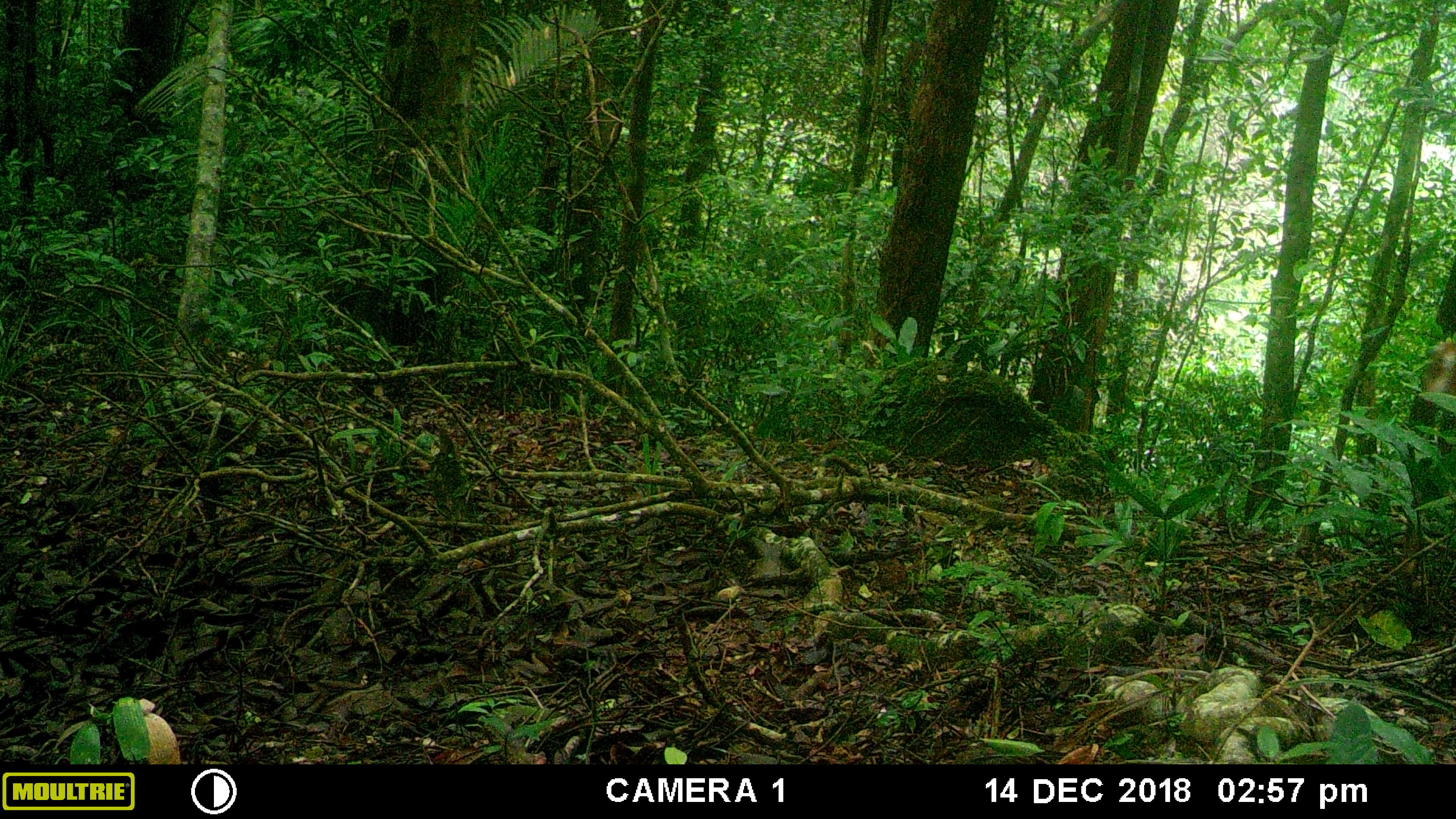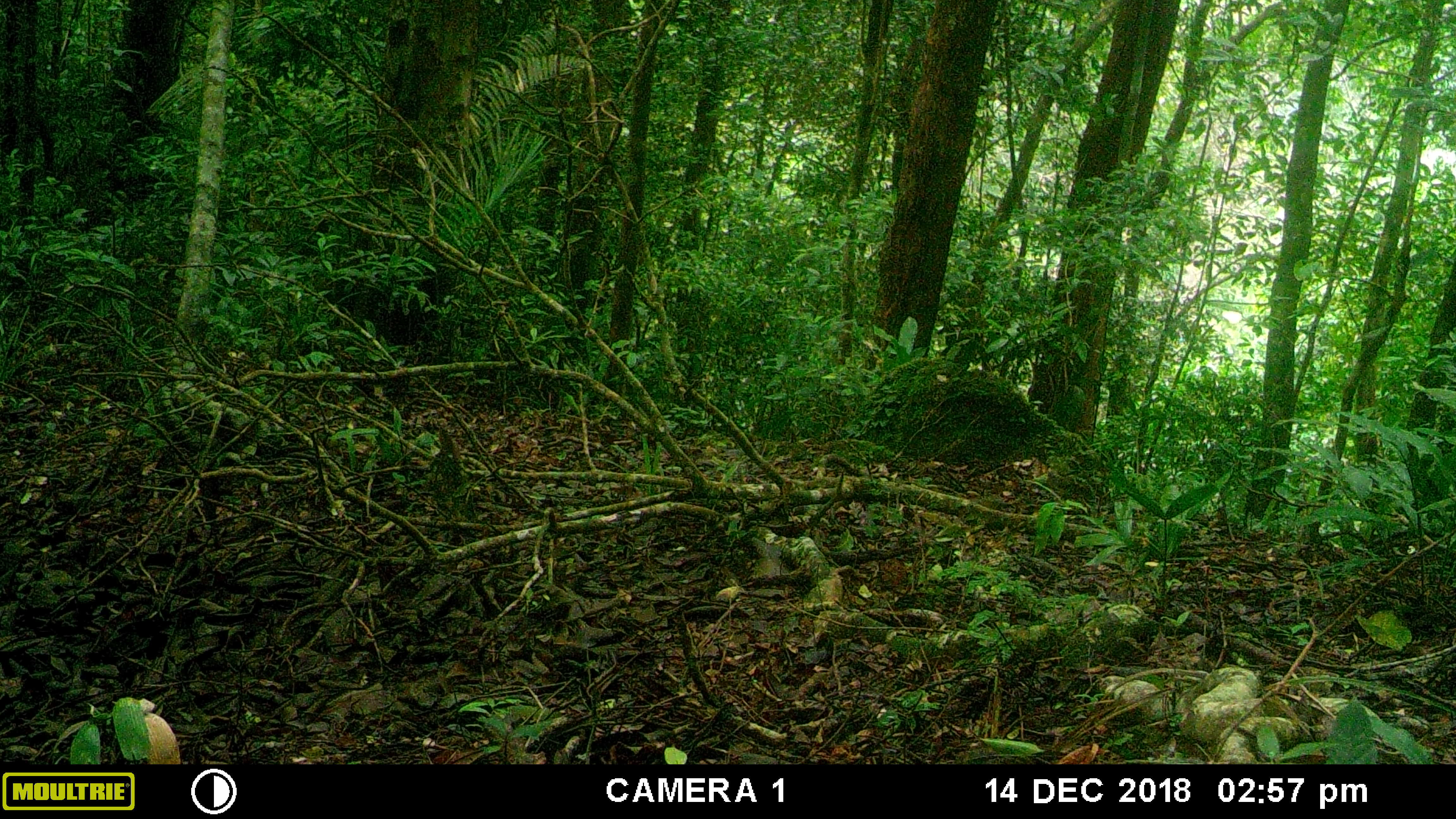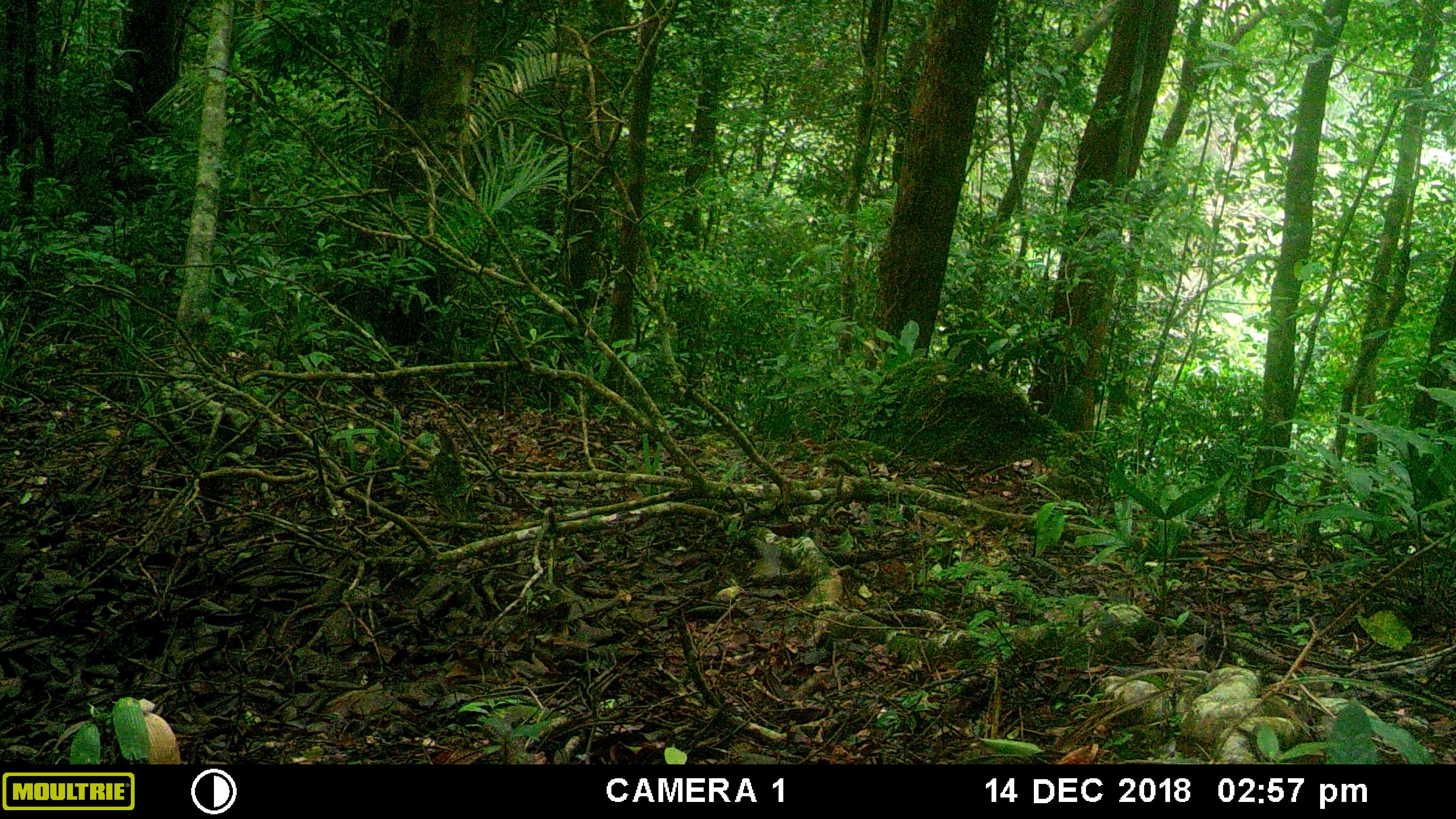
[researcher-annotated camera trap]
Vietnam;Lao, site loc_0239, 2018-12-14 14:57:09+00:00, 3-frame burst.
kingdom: Animalia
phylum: Chordata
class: Mammalia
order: Artiodactyla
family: Cervidae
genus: Muntiacus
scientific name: Muntiacus vuquangensis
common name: large-antlered muntjac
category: large antlered muntjac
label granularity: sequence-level